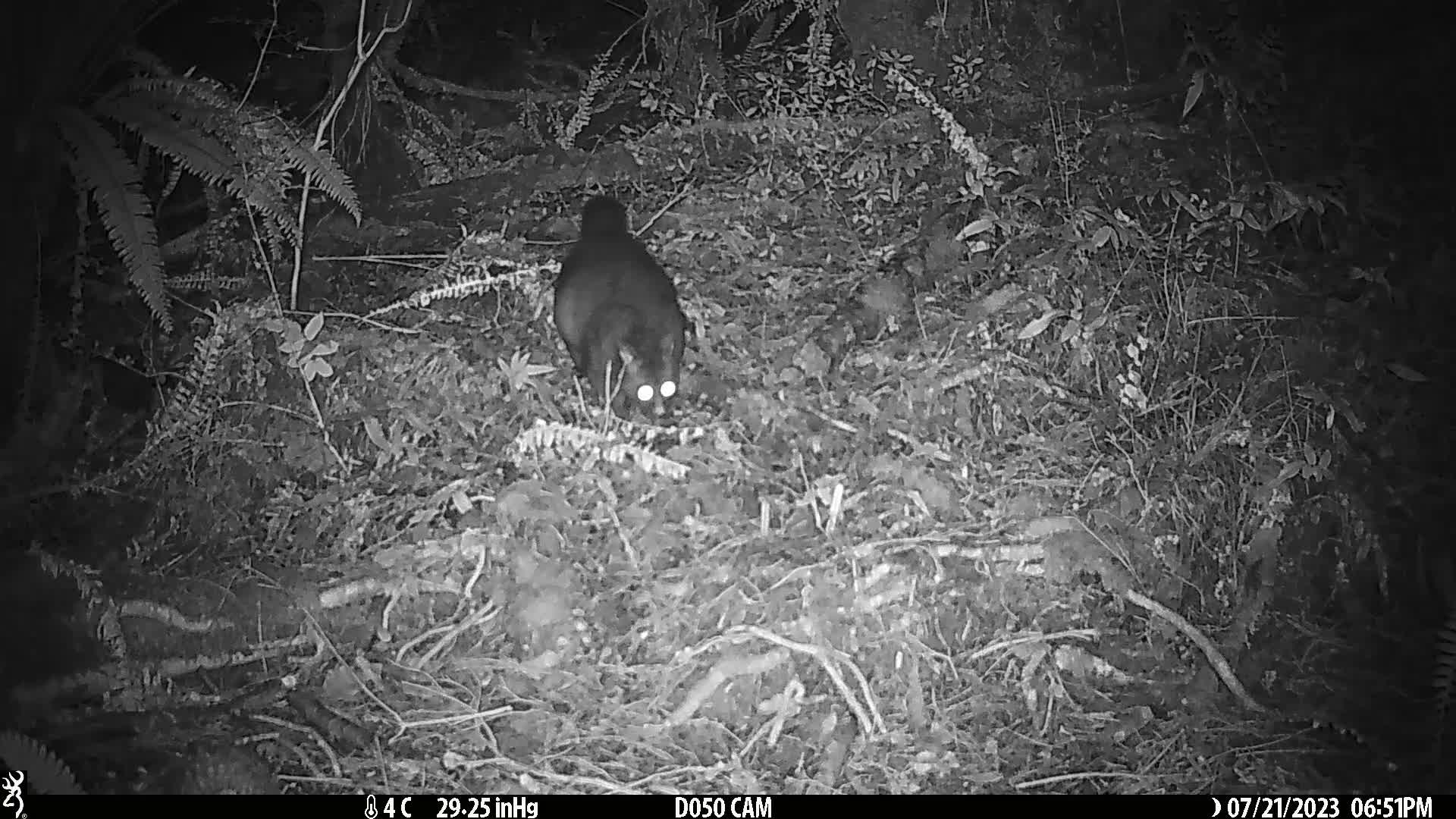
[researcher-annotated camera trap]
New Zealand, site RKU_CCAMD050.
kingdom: Animalia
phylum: Chordata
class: Mammalia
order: Diprotodontia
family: Phalangeridae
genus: Trichosurus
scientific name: Trichosurus vulpecula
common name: common brushtail possum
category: possum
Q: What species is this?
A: Possum (common brushtail possum) (Trichosurus vulpecula).